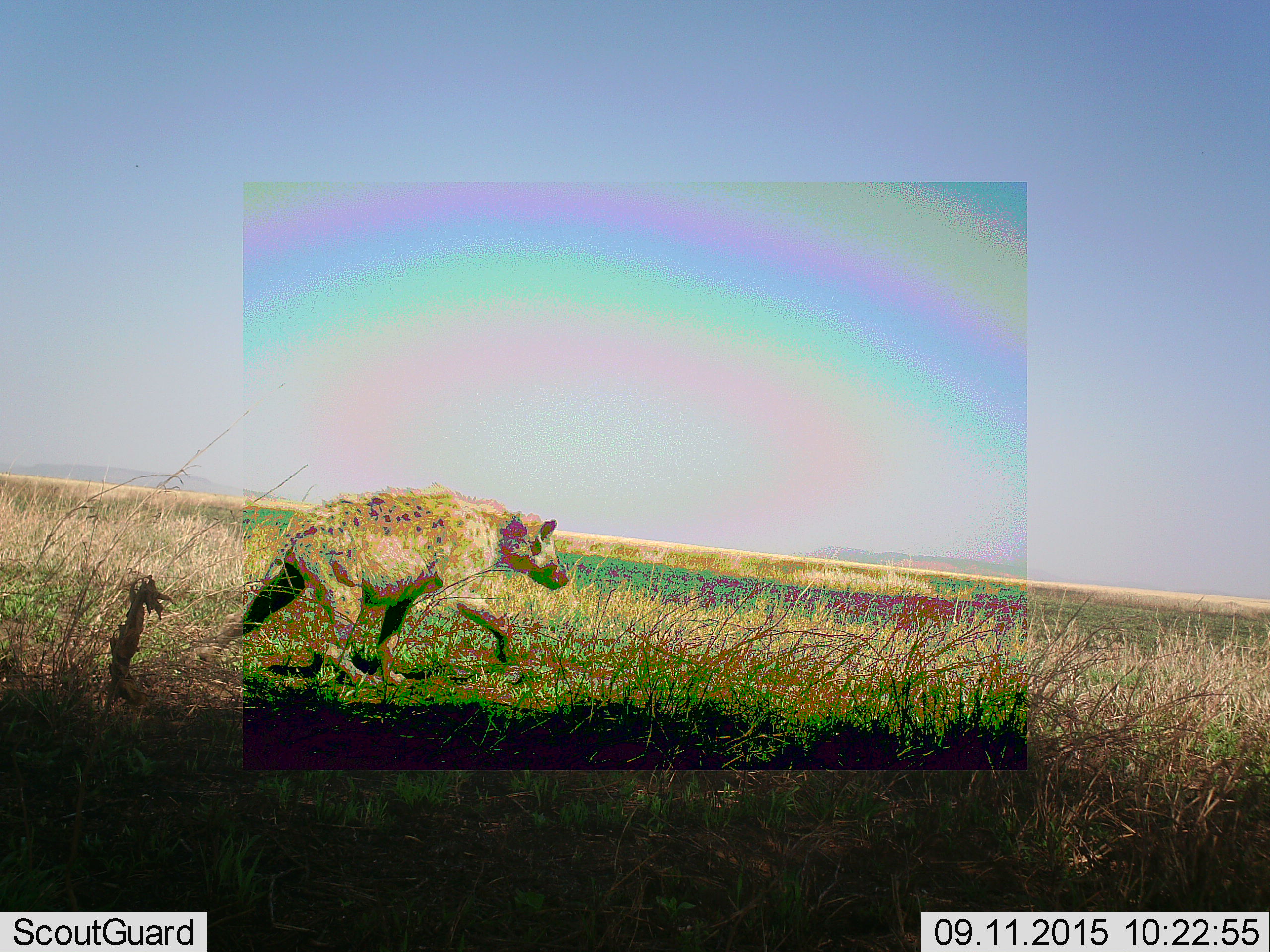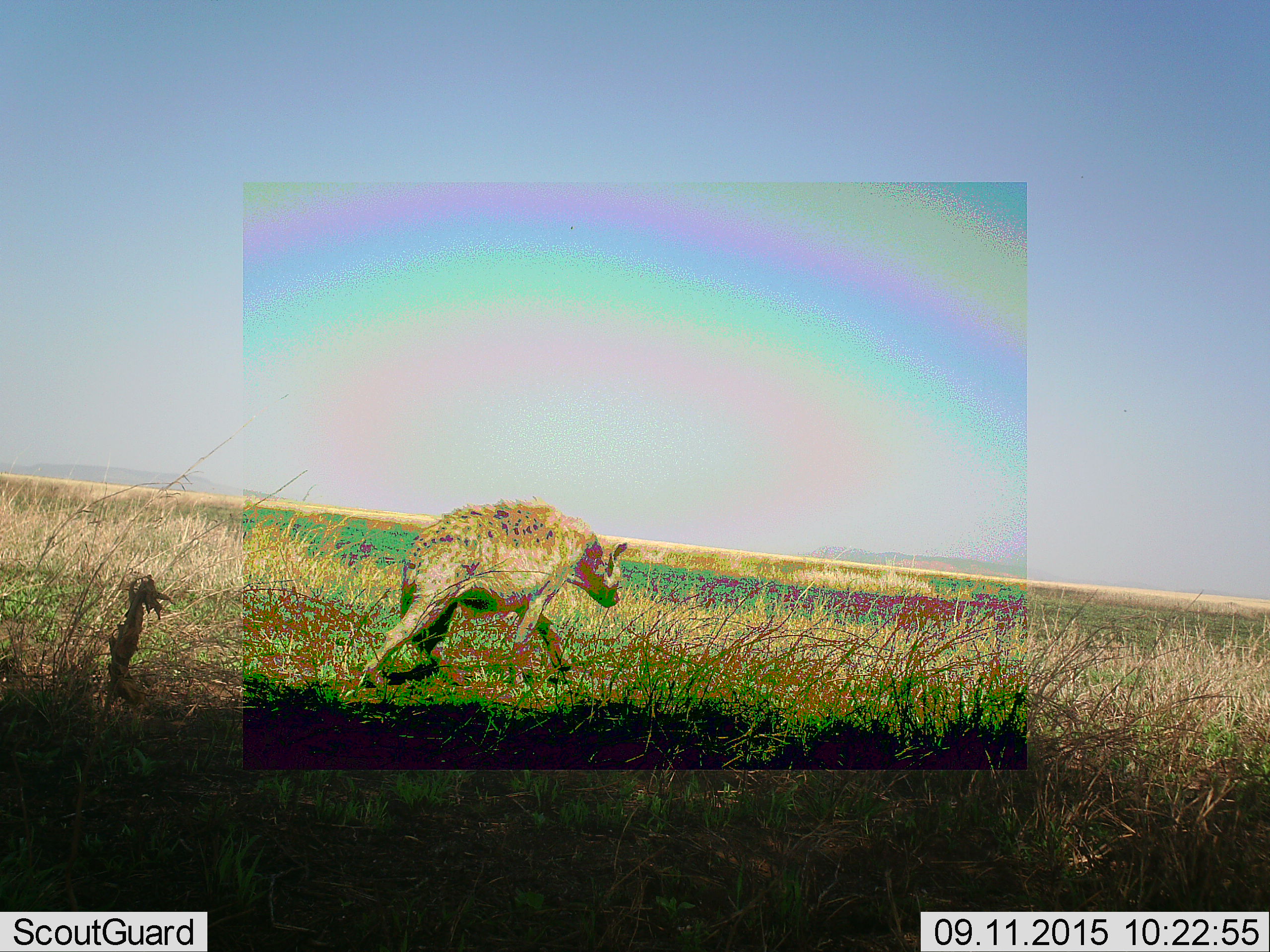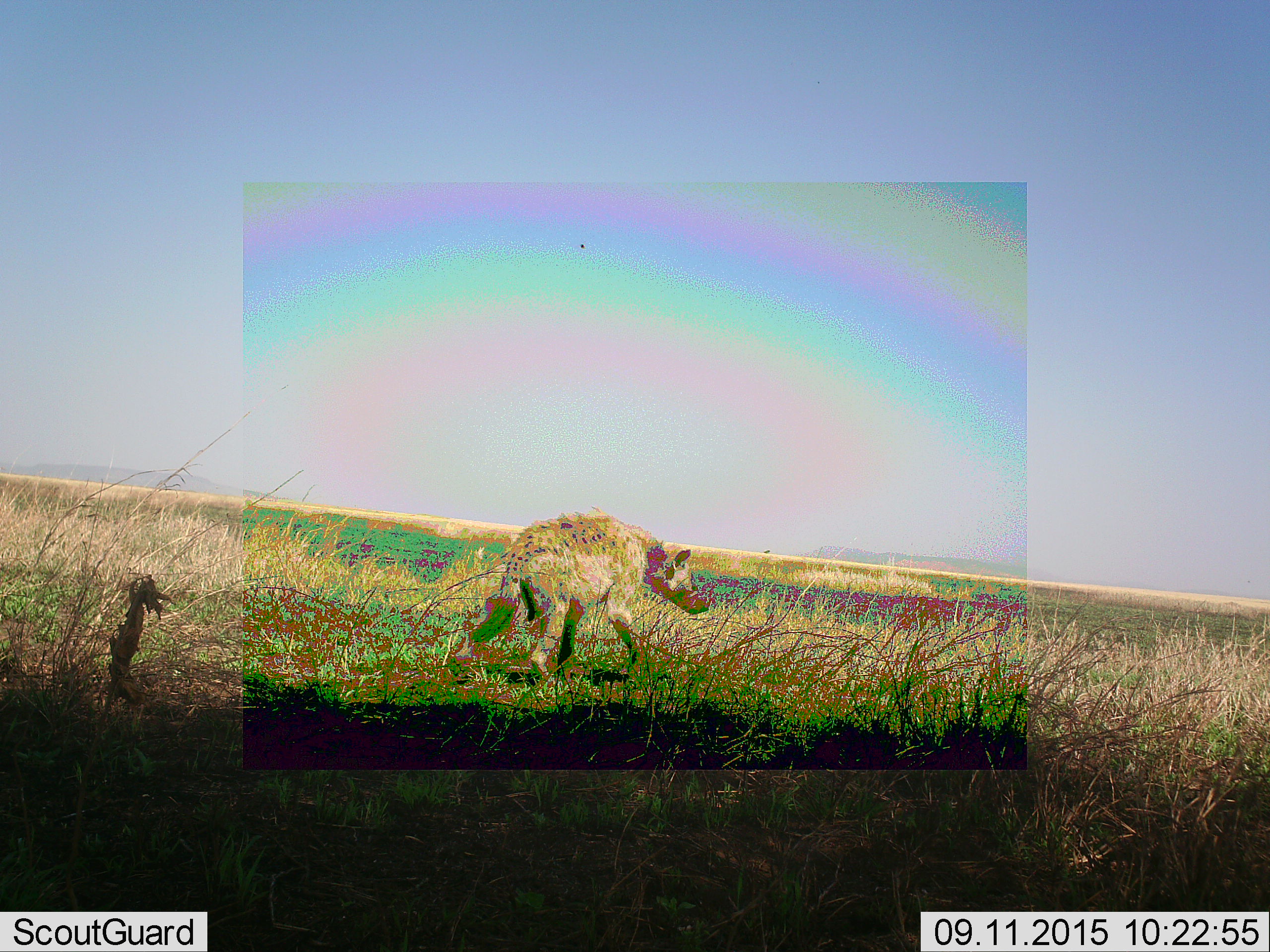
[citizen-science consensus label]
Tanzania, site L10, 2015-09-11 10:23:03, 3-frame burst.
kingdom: Animalia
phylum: Chordata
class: Mammalia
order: Carnivora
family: Hyaenidae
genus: Crocuta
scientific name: Crocuta crocuta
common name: spotted hyena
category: hyenaspotted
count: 1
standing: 20%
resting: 0%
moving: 90%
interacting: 0%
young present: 0%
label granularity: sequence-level